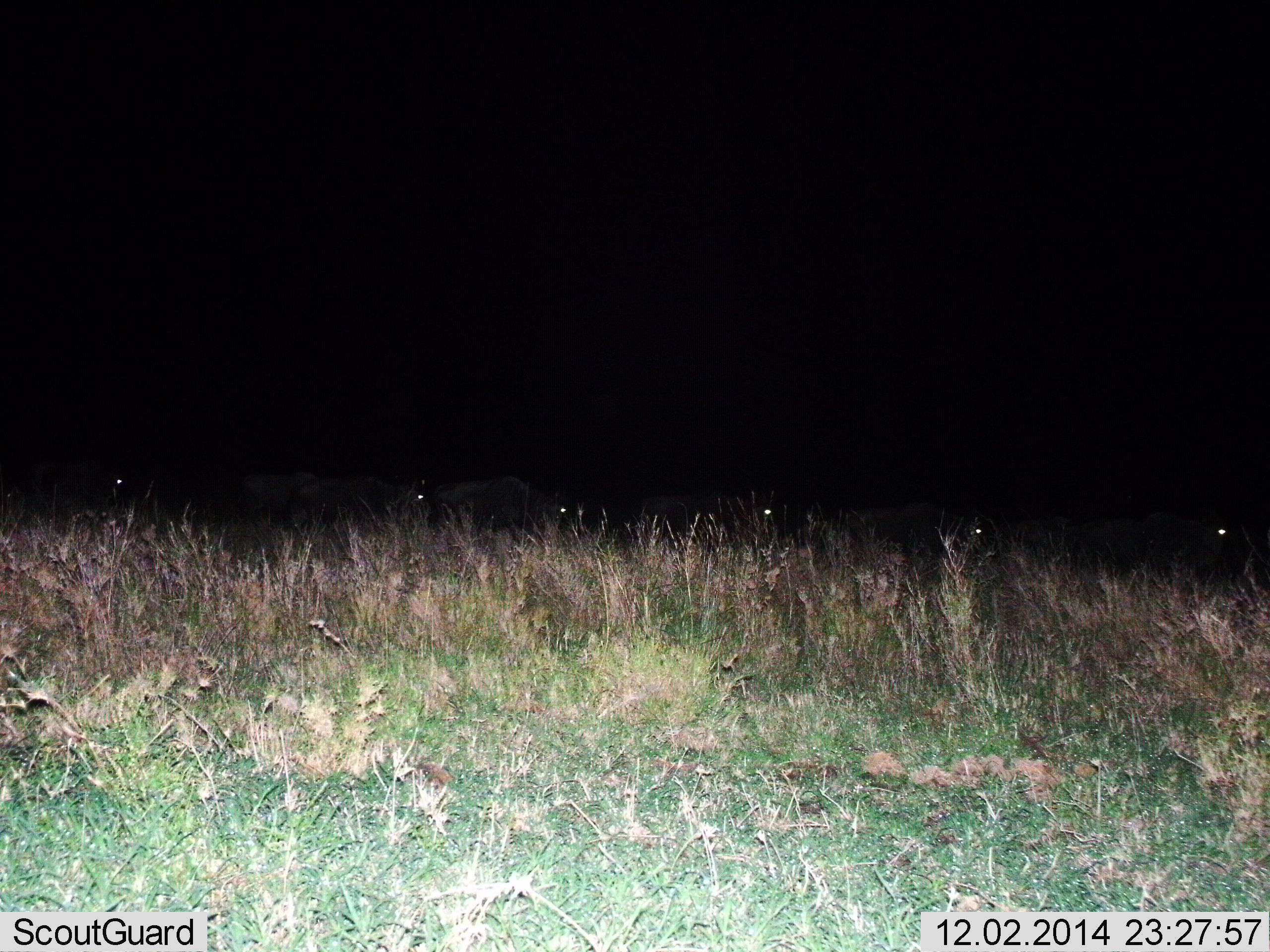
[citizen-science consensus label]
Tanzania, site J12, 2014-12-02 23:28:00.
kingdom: Animalia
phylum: Chordata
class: Mammalia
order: Artiodactyla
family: Bovidae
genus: Connochaetes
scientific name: Connochaetes taurinus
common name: blue wildebeest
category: wildebeest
Wildebeest (blue wildebeest) (Connochaetes taurinus), count 7. Behavior (volunteer vote fractions): standing 50%, resting 0%, moving 20%, interacting 0%. Young present (vote fraction): 0%. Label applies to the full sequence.